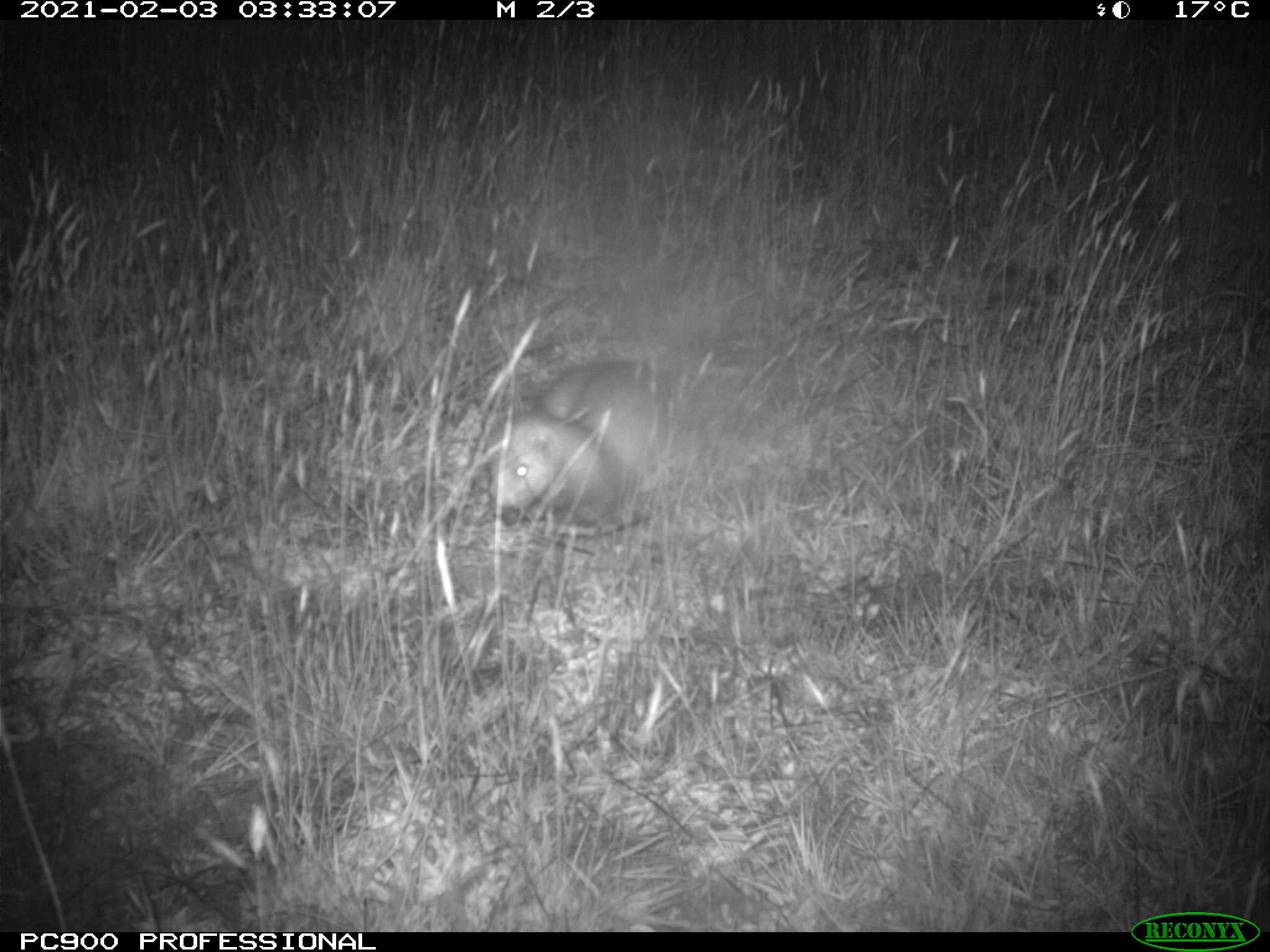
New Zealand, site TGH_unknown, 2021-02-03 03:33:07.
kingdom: Animalia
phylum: Chordata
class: Mammalia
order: Carnivora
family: Mustelidae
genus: Mustela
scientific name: Mustela furo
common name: ferret